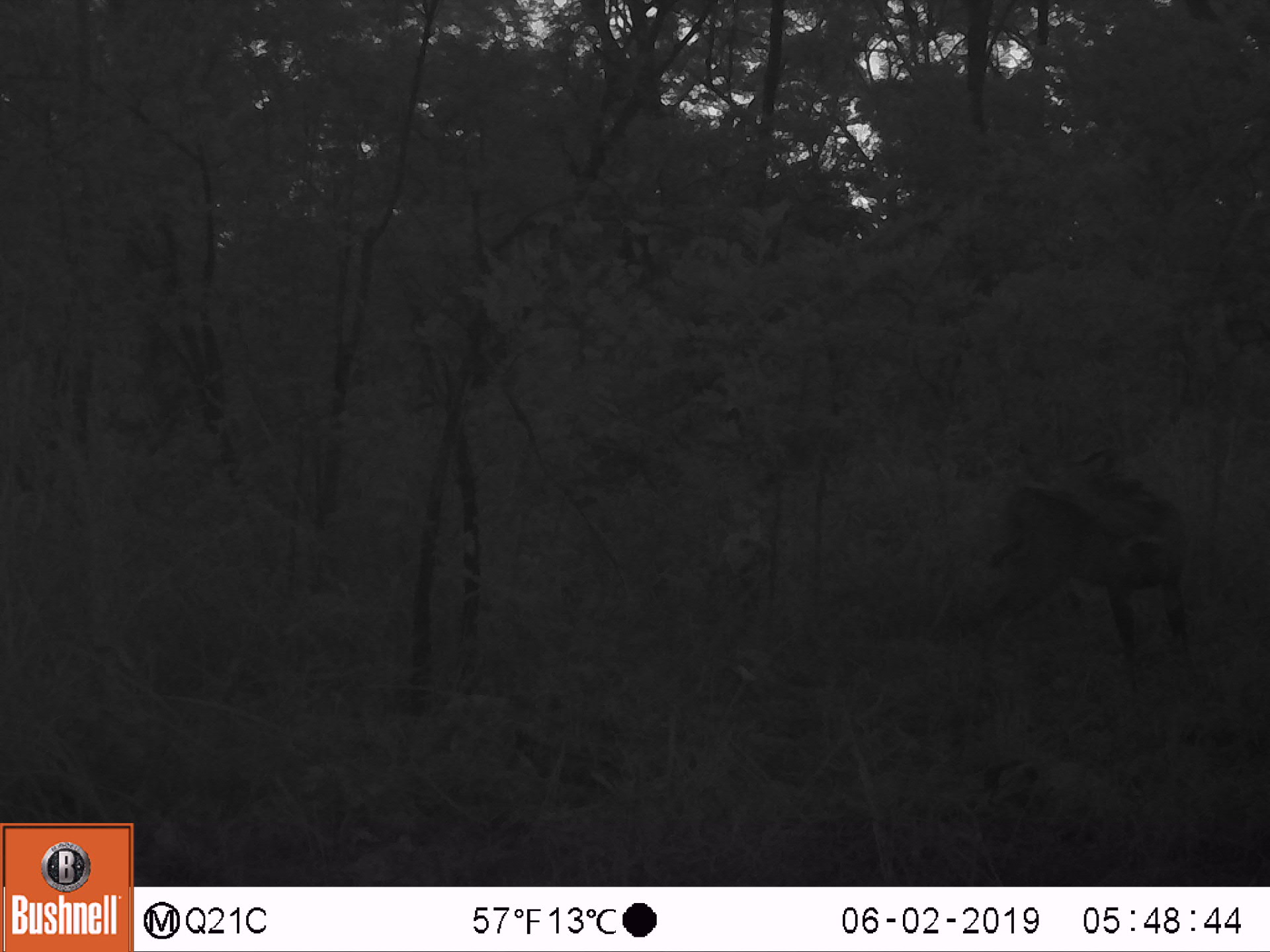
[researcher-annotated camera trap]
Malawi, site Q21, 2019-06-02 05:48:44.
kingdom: Animalia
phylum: Chordata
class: Mammalia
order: Artiodactyla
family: Bovidae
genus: Tragelaphus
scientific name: Tragelaphus sylvaticus sylvaticus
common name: cape bushbuck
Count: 1.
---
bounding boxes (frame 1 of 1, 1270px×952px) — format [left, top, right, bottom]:
cape bushbuck: [964, 420, 1219, 703]